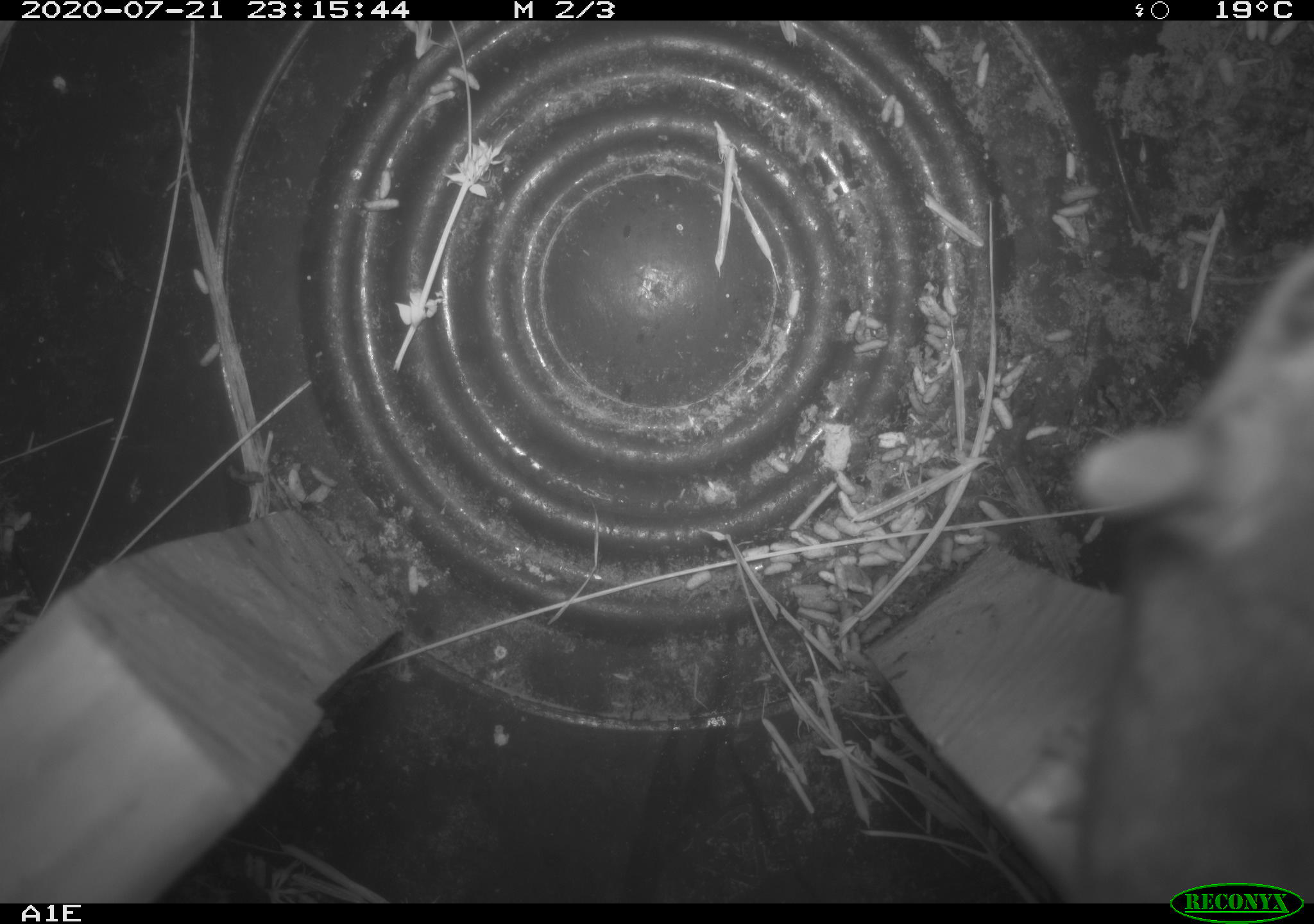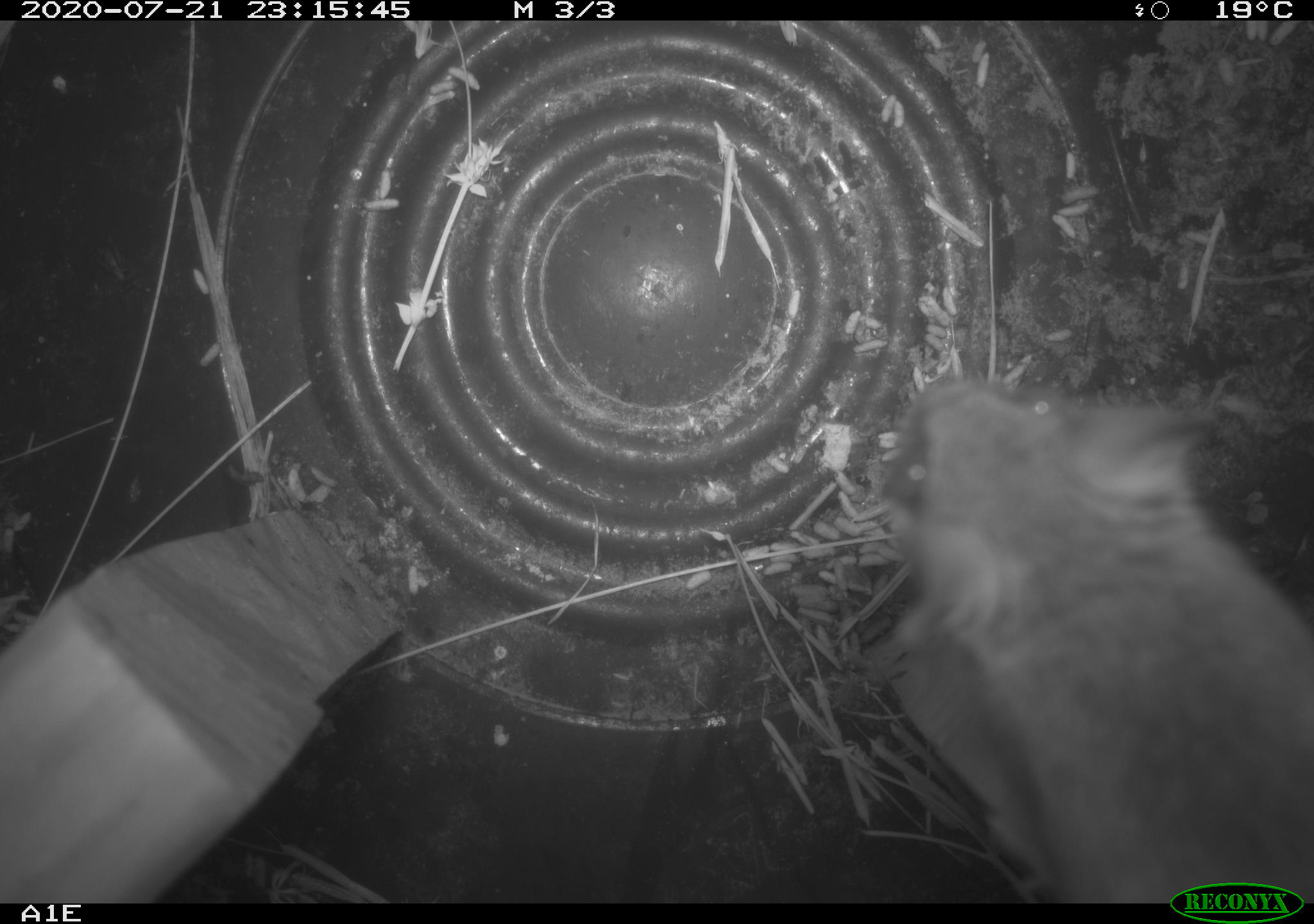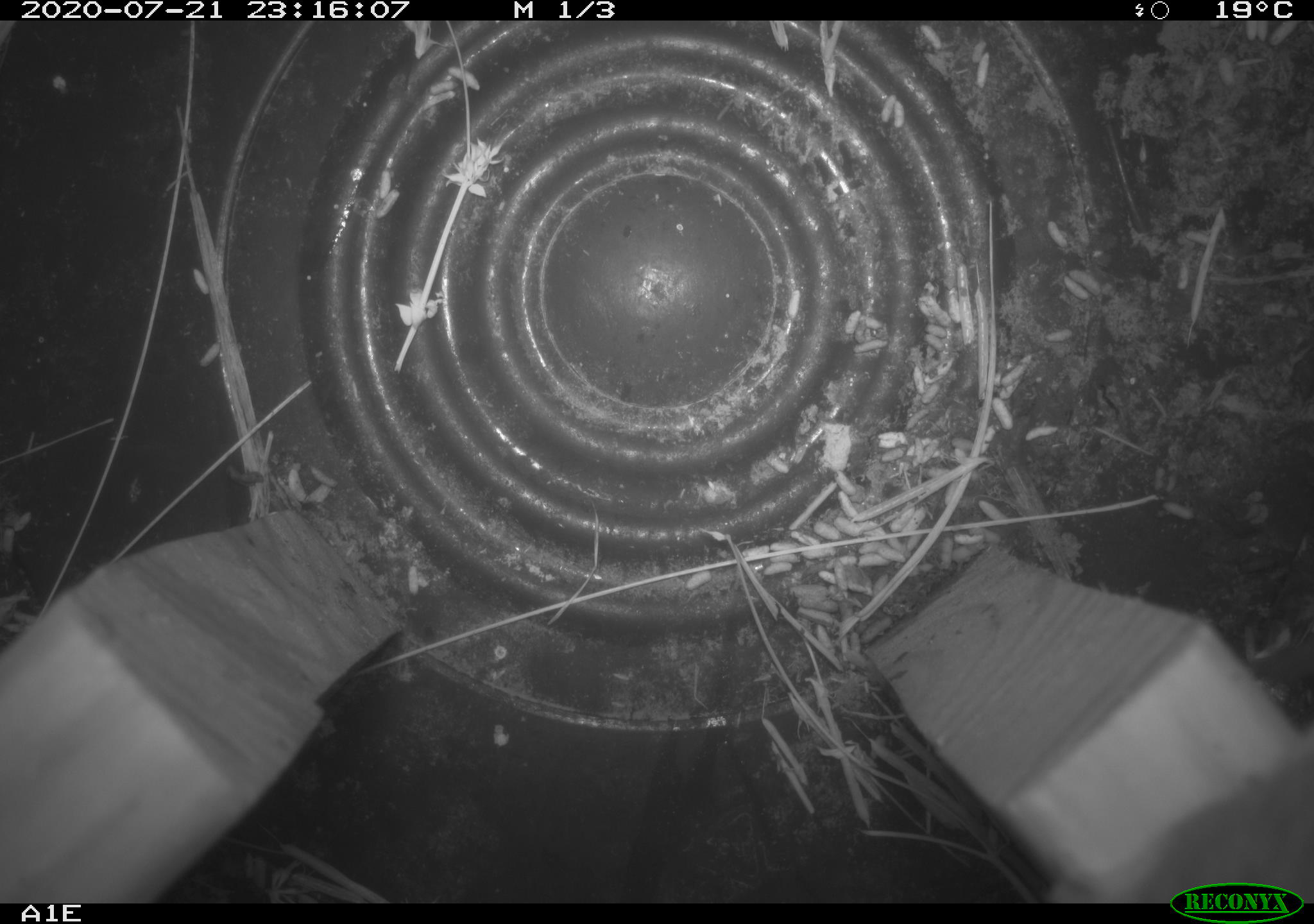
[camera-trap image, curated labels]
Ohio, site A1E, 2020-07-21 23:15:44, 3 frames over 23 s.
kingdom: Animalia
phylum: Chordata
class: Mammalia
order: Rodentia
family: Cricetidae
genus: Peromyscus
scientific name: Peromyscus leucopus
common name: white-footed mouse